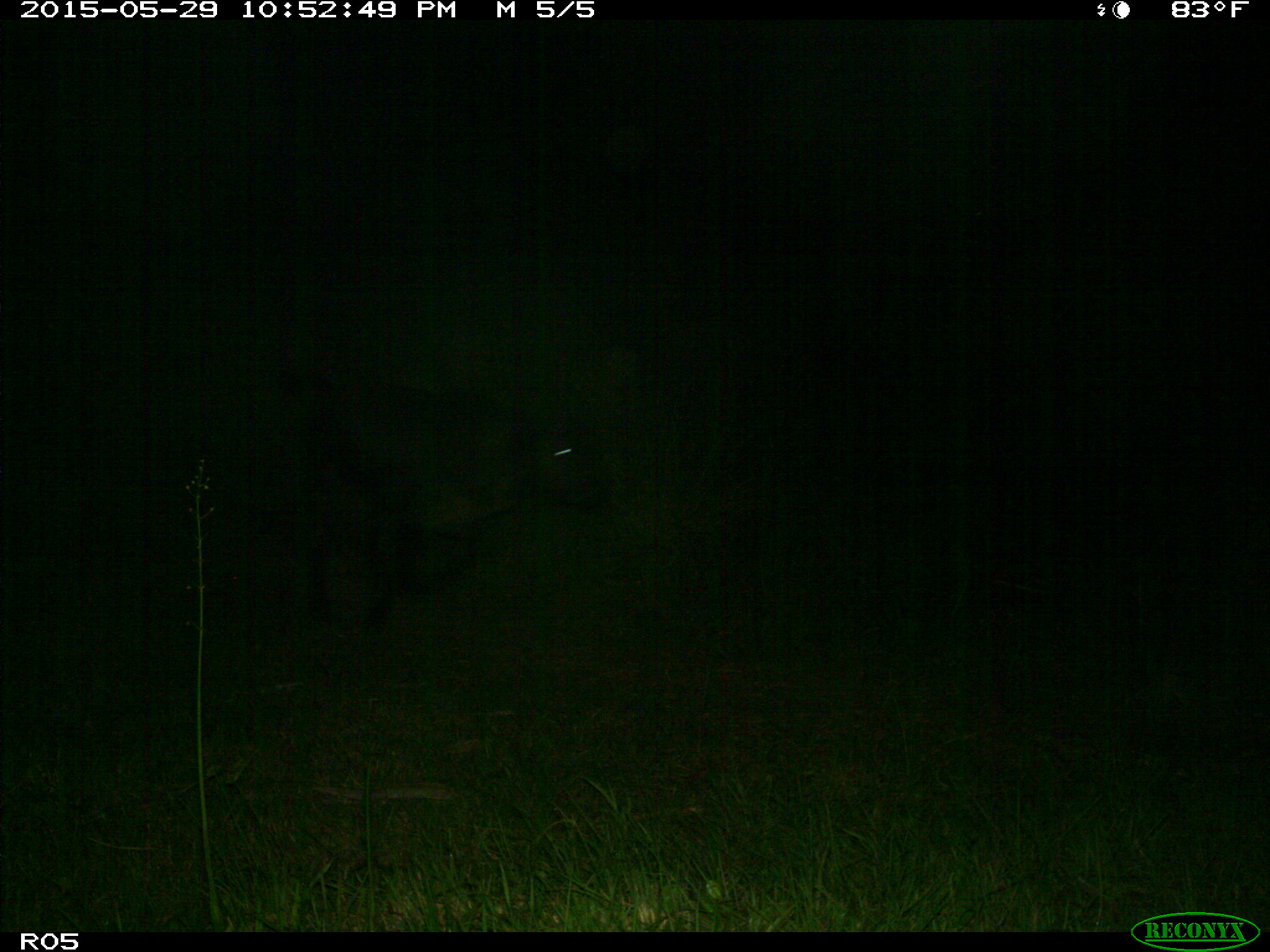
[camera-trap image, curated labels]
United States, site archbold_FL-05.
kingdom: Animalia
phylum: Chordata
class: Mammalia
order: Artiodactyla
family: Bovidae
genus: Bos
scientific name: Bos taurus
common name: domestic cow